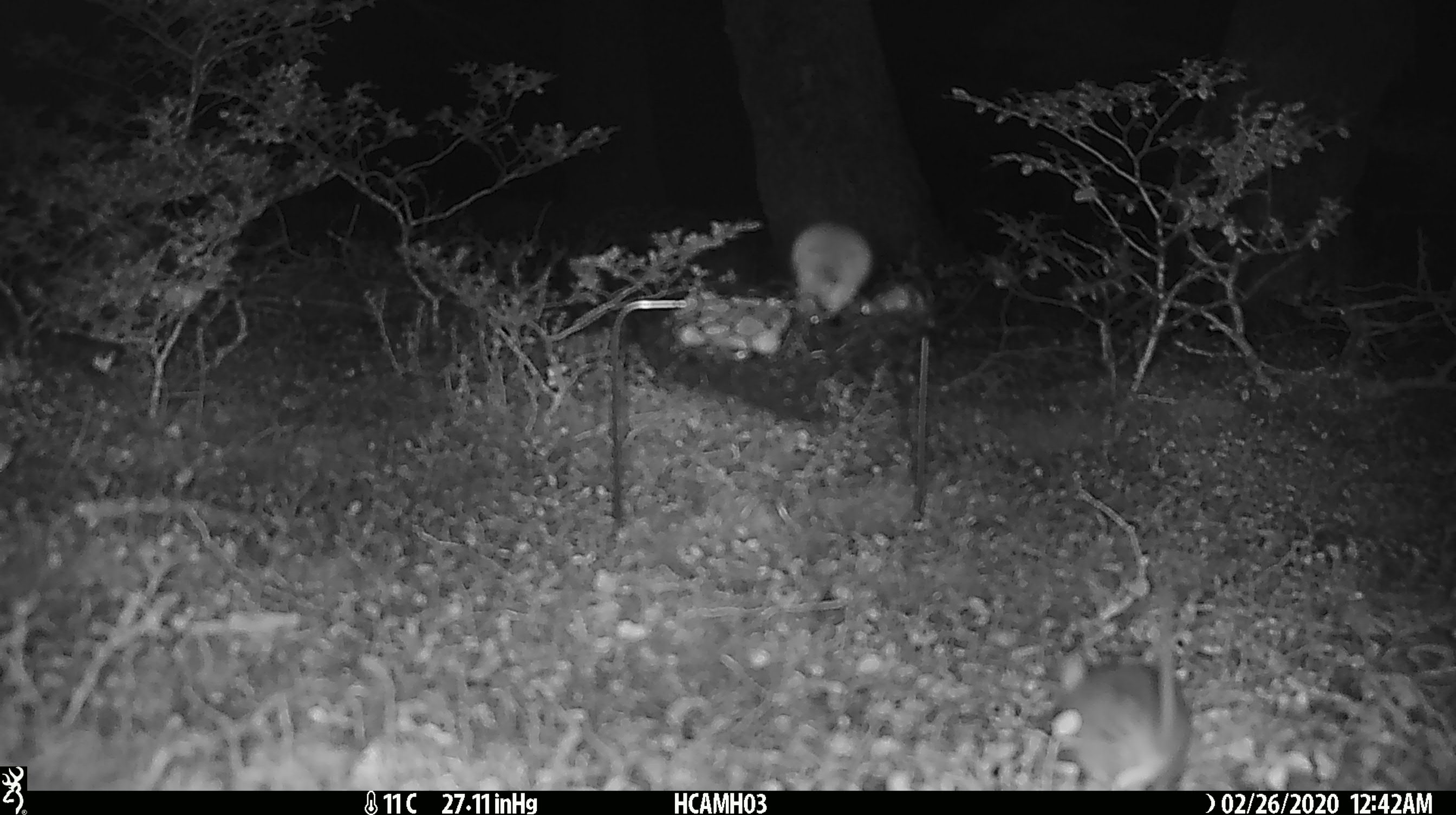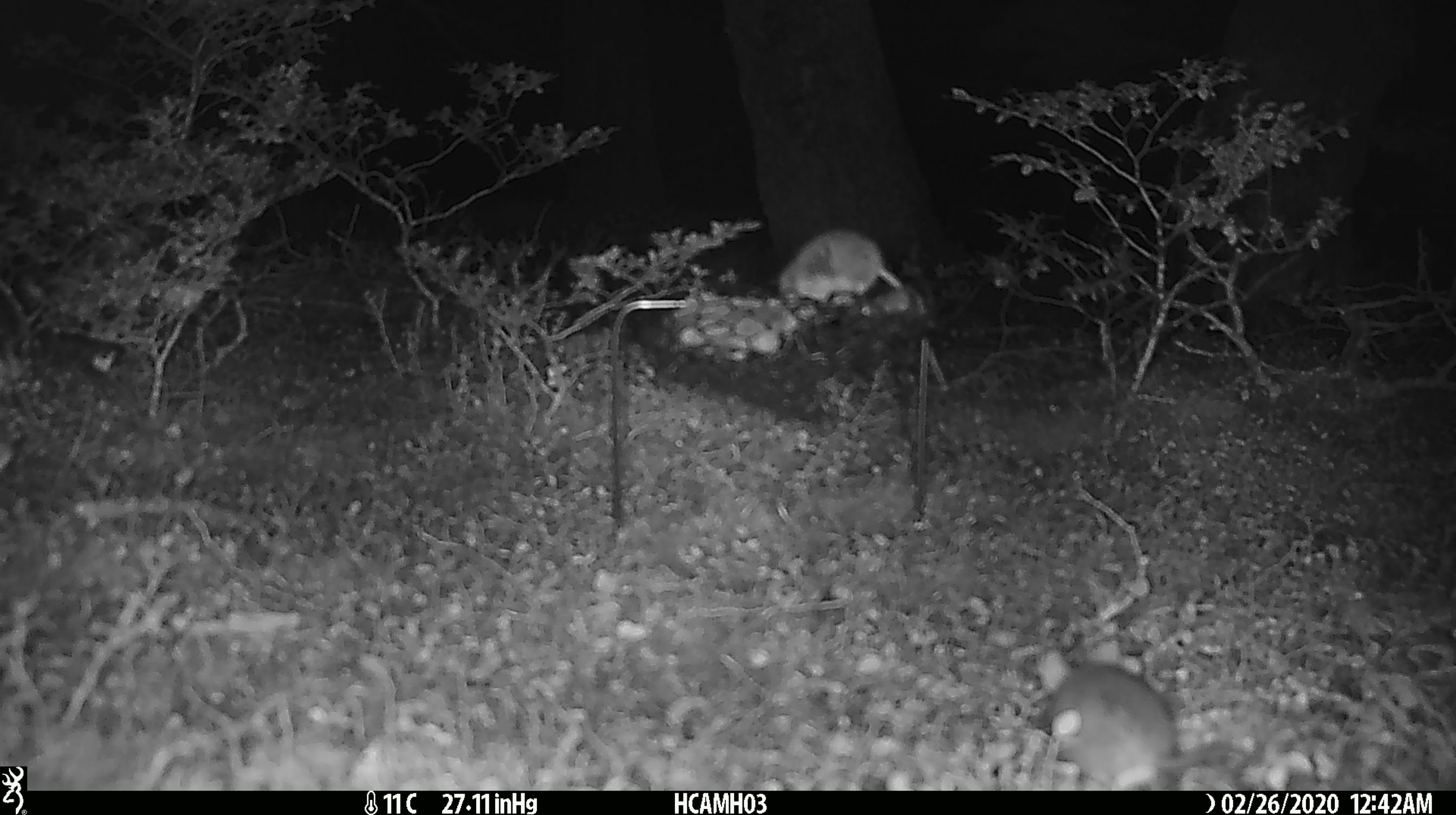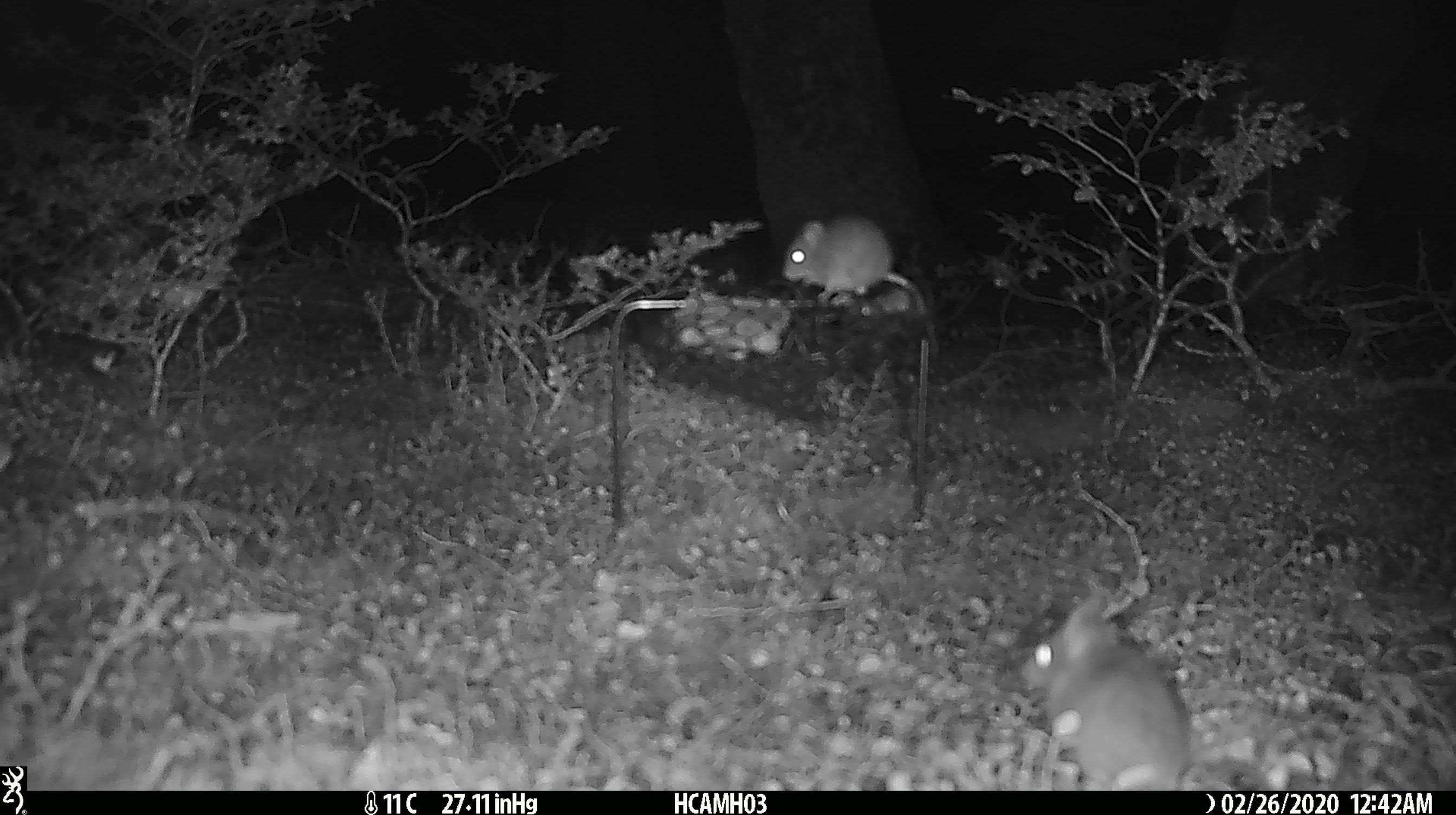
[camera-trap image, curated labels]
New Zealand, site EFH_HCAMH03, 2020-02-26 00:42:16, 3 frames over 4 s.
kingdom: Animalia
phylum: Chordata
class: Mammalia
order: Rodentia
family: Muridae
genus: Mus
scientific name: Mus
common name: mouse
Mouse (Mus).